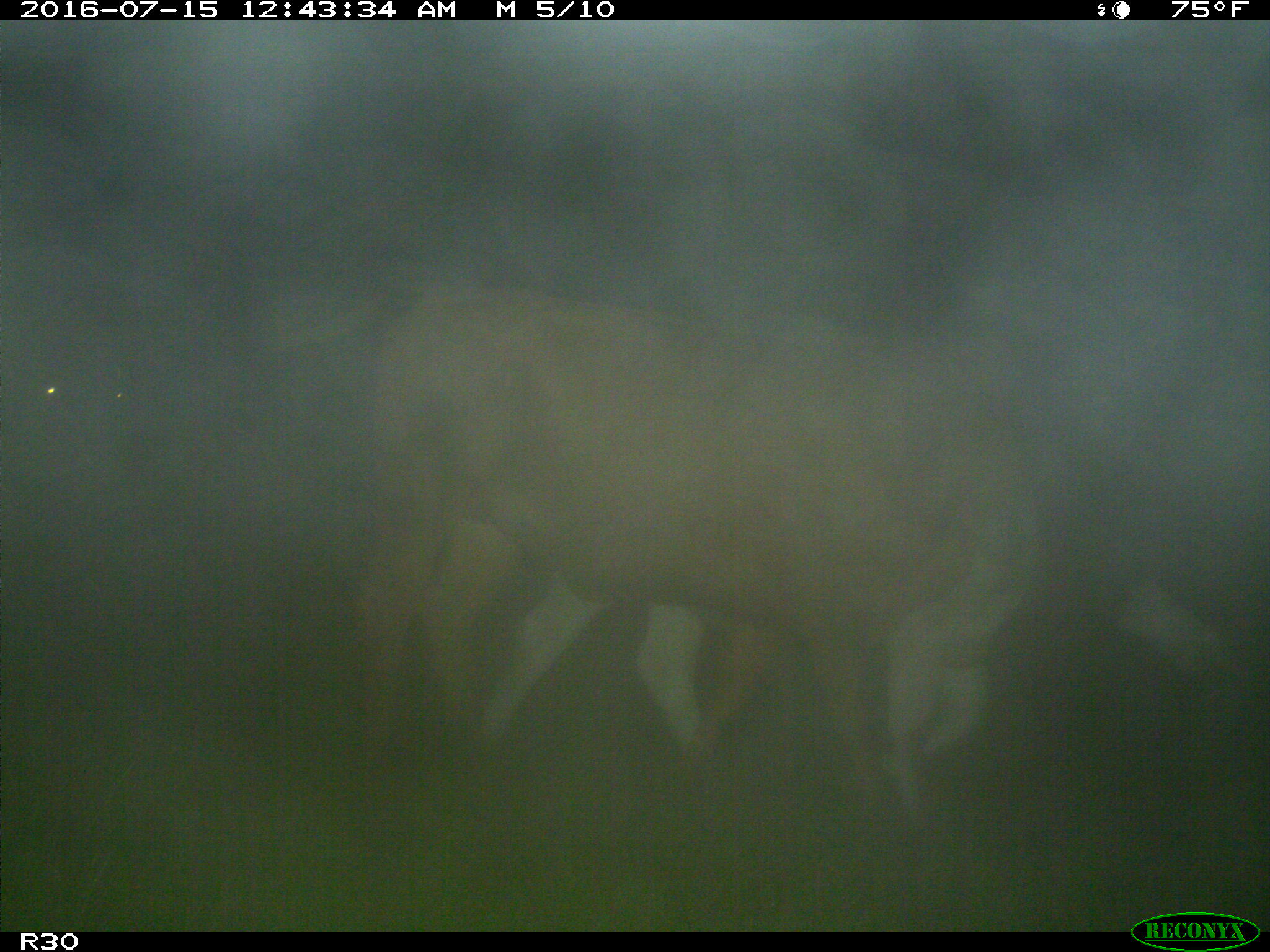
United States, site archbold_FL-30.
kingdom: Animalia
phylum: Chordata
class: Mammalia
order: Artiodactyla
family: Bovidae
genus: Bos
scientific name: Bos taurus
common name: domestic cow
Bos taurus (domestic cow).